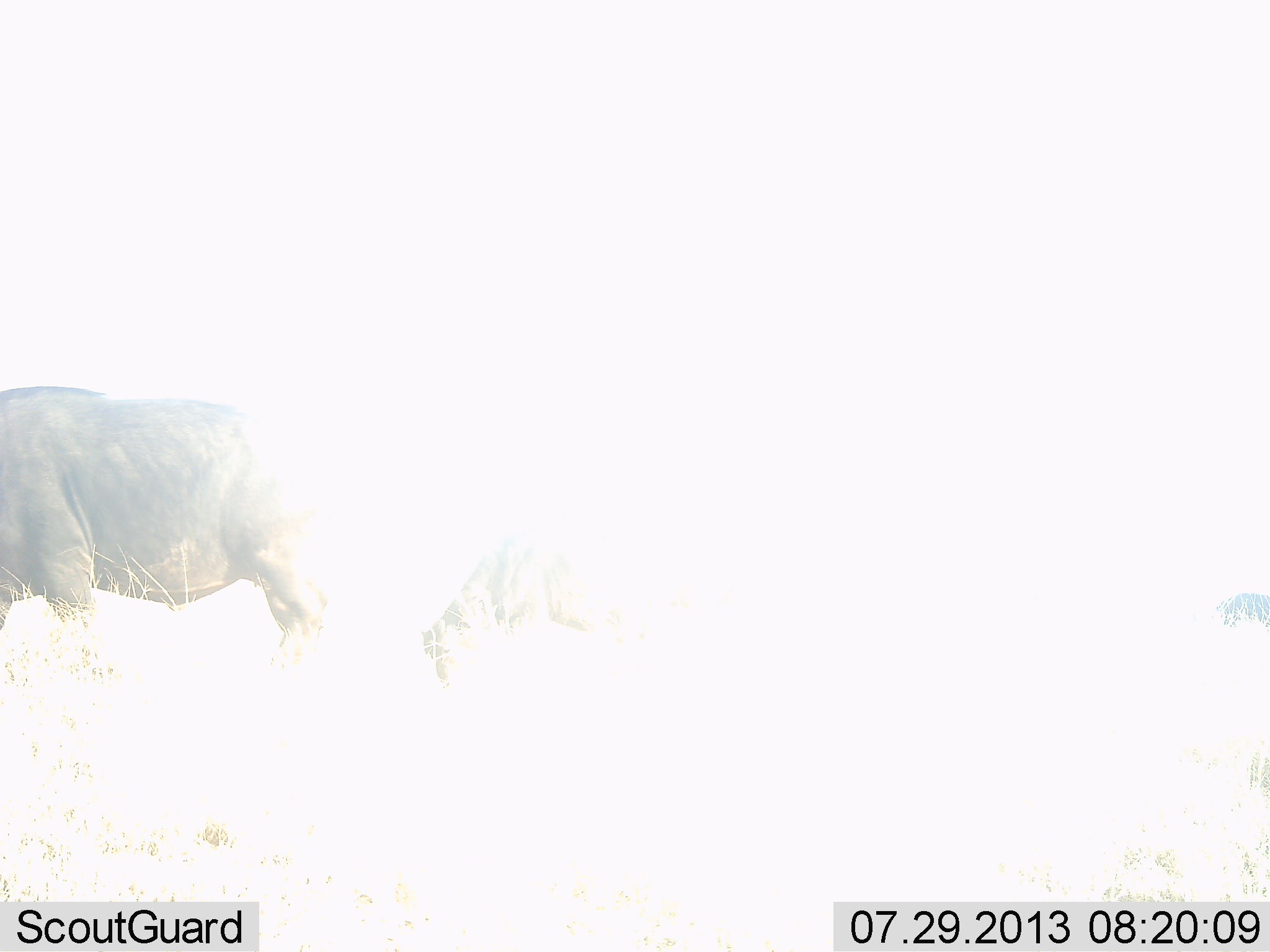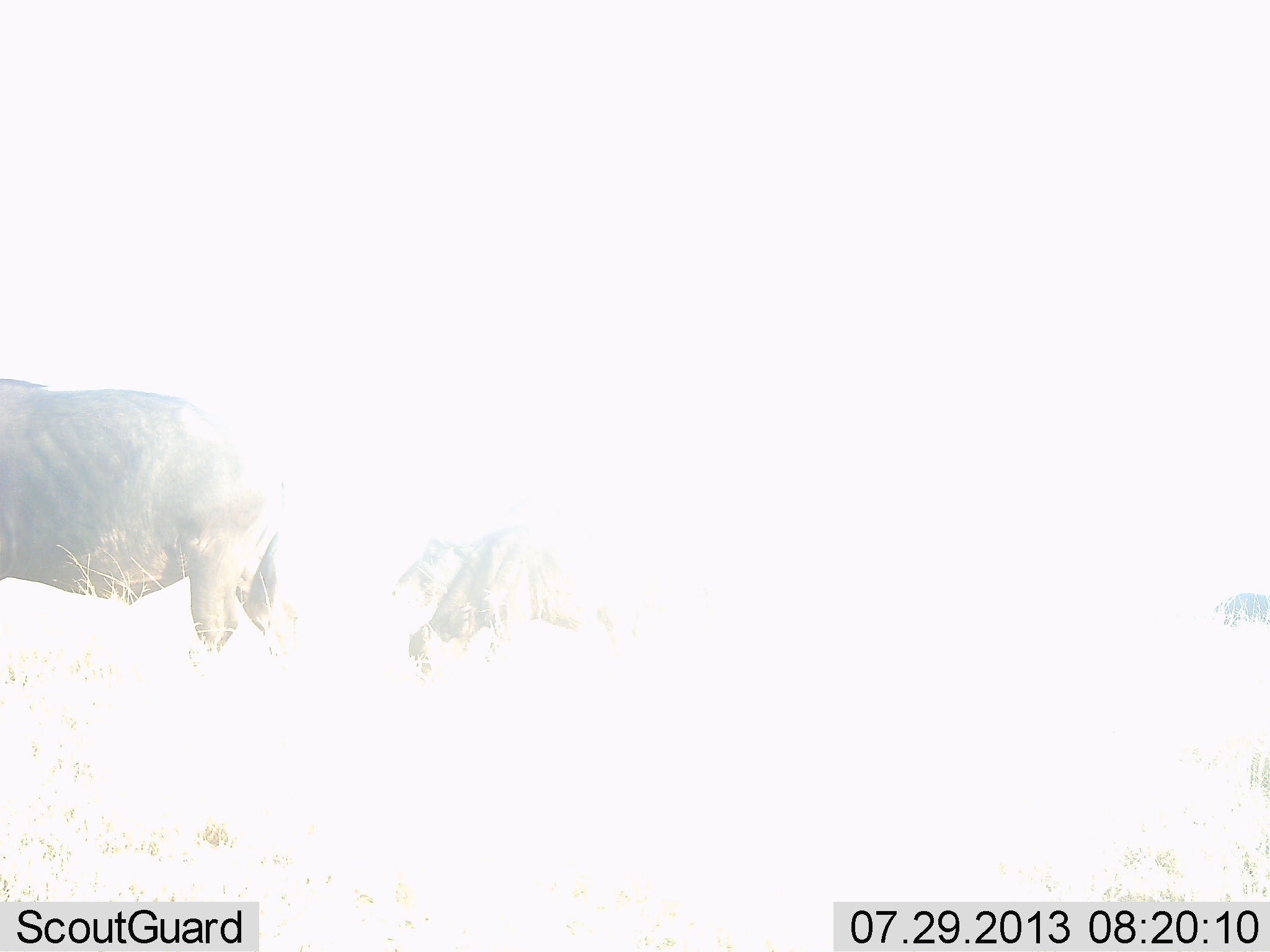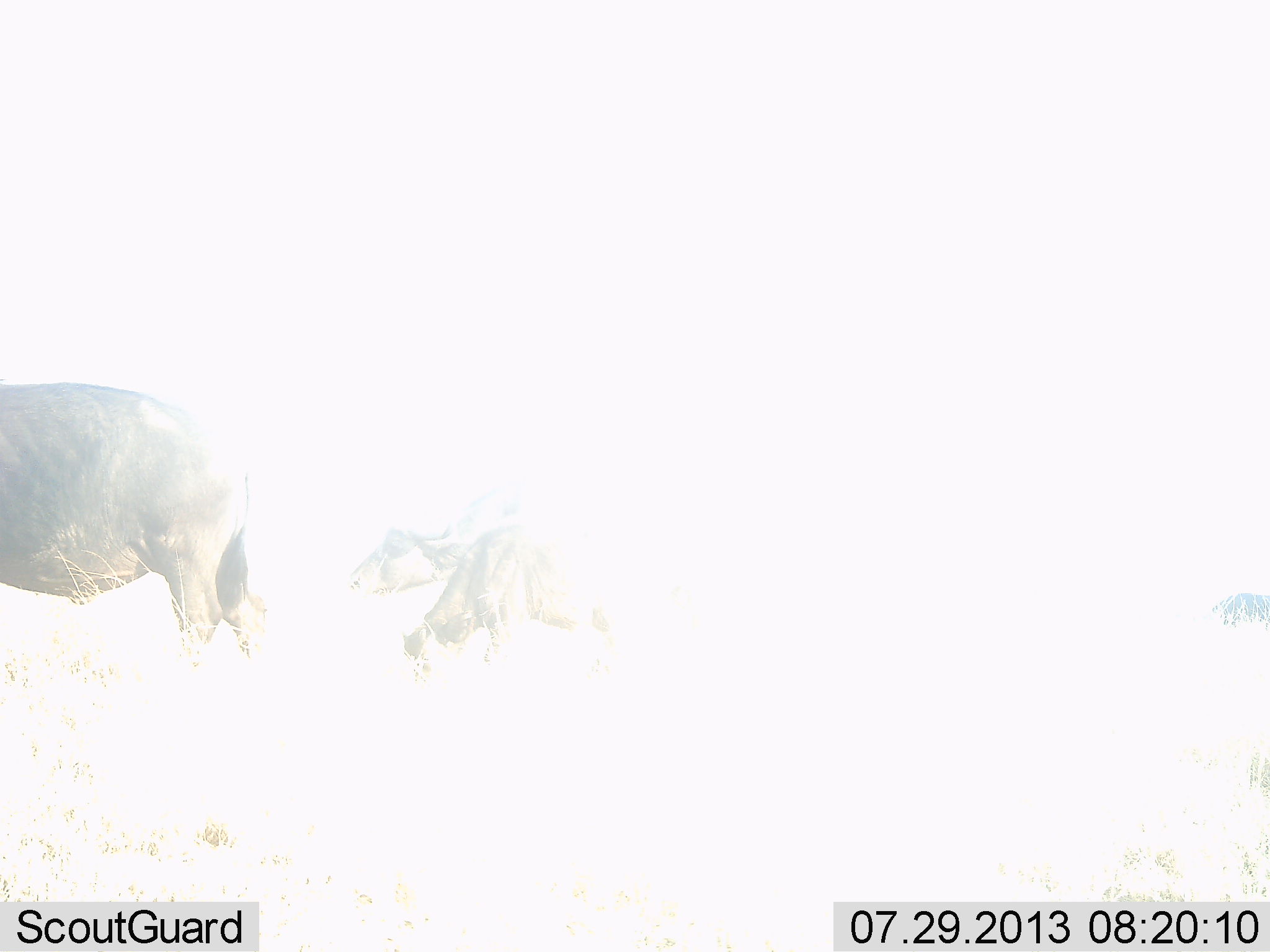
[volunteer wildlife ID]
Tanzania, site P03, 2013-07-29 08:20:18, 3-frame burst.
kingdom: Animalia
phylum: Chordata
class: Mammalia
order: Artiodactyla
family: Bovidae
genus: Syncerus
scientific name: Syncerus caffer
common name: cape buffalo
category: buffalo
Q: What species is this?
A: Buffalo (cape buffalo) (Syncerus caffer).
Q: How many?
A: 3.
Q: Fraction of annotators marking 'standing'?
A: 25%.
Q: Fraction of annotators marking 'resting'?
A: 10%.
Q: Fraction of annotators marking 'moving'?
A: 85%.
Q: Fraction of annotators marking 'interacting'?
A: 0%.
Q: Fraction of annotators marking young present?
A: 5%.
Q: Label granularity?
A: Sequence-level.